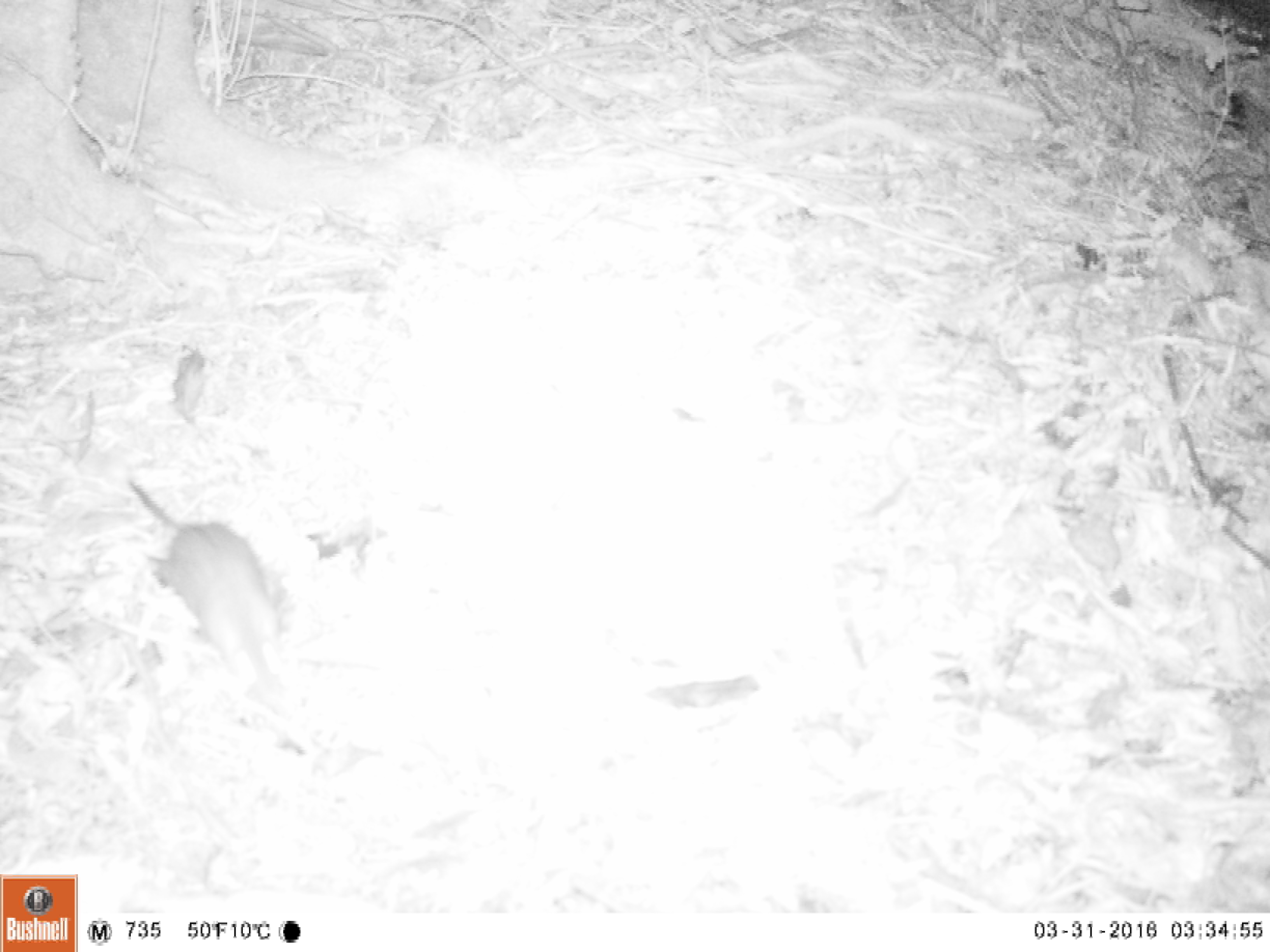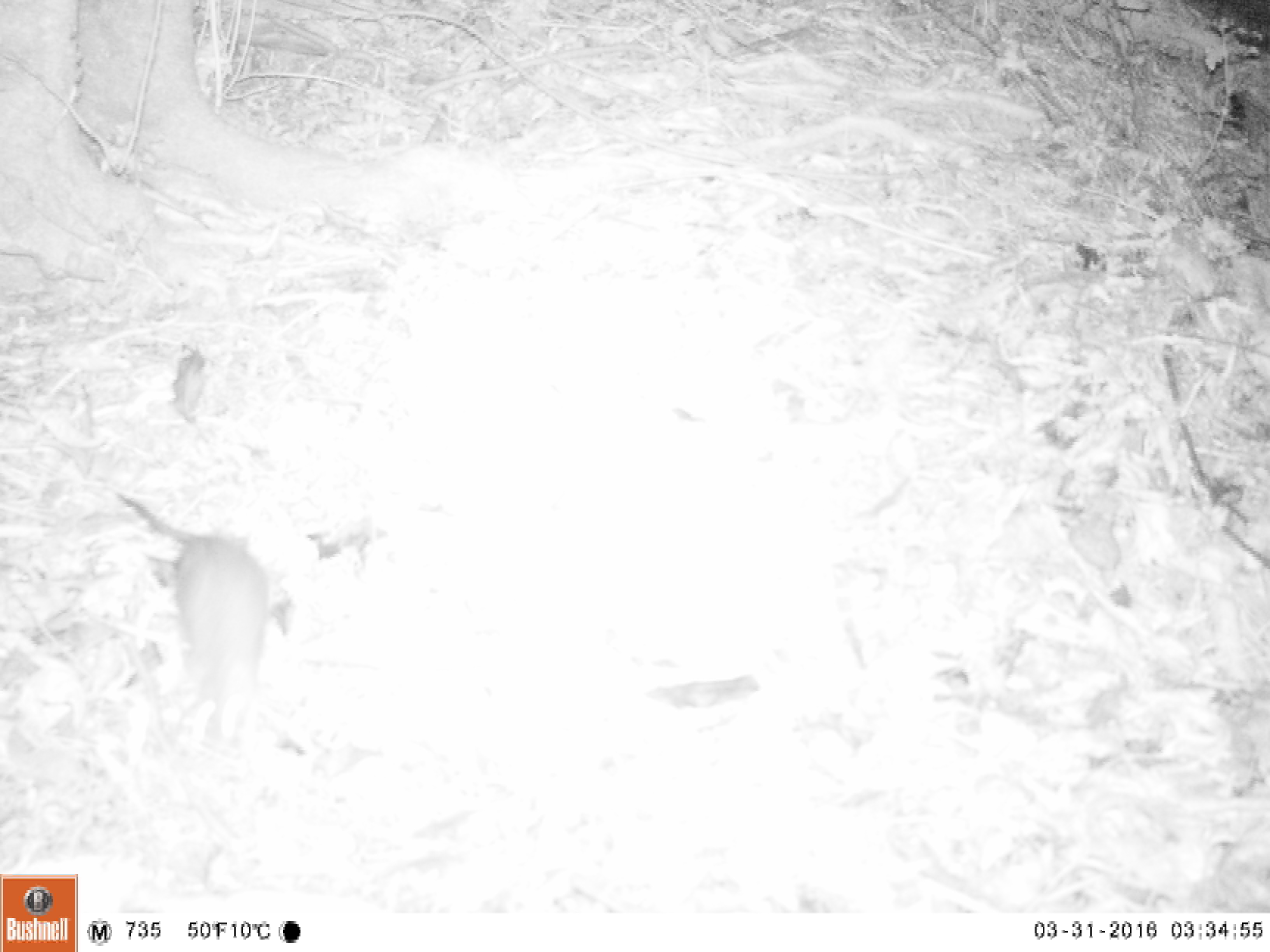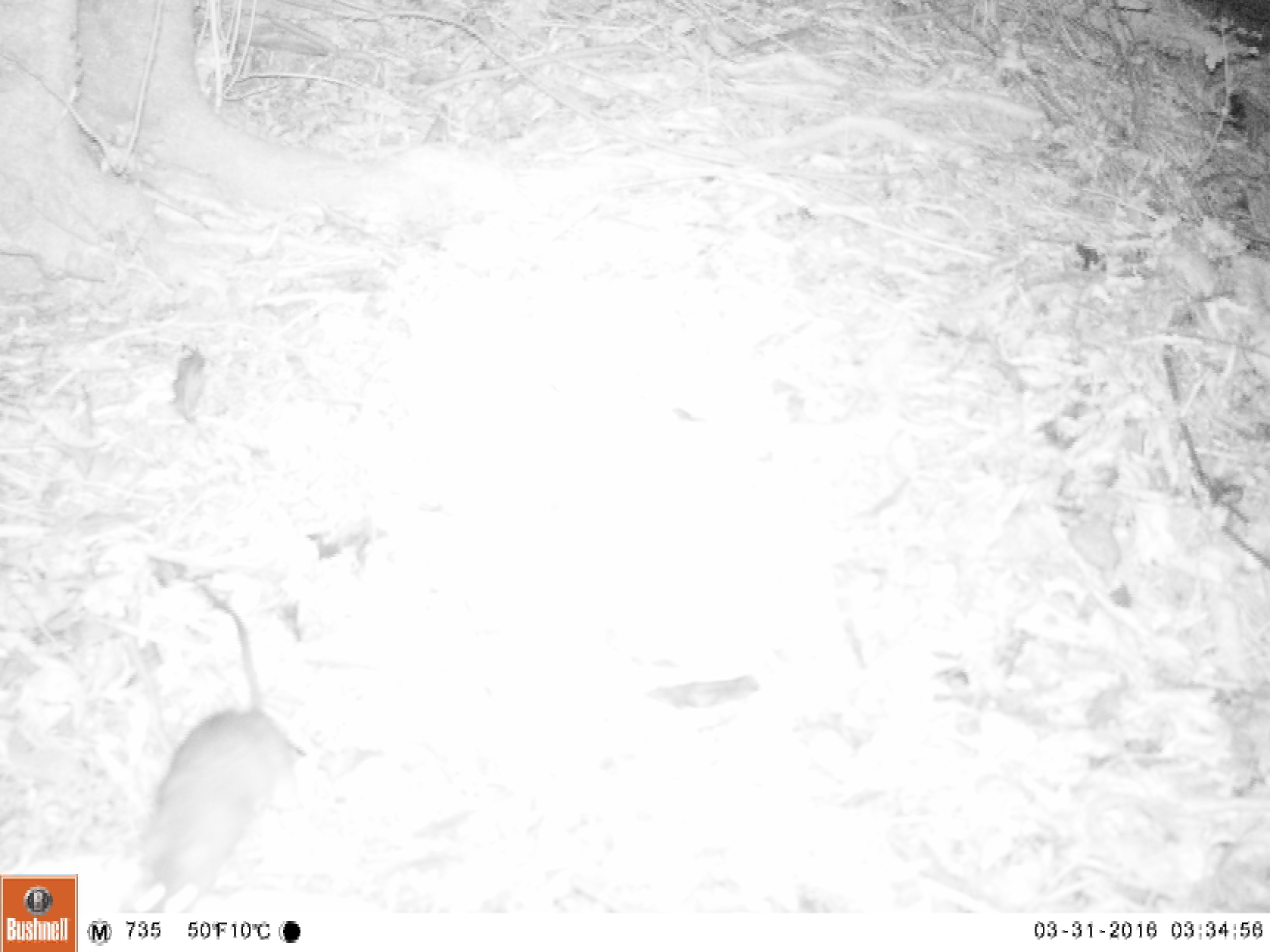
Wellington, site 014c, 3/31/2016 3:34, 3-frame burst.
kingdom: Animalia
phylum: Chordata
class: Mammalia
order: Rodentia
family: Muridae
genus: Rattus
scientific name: Rattus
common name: rat